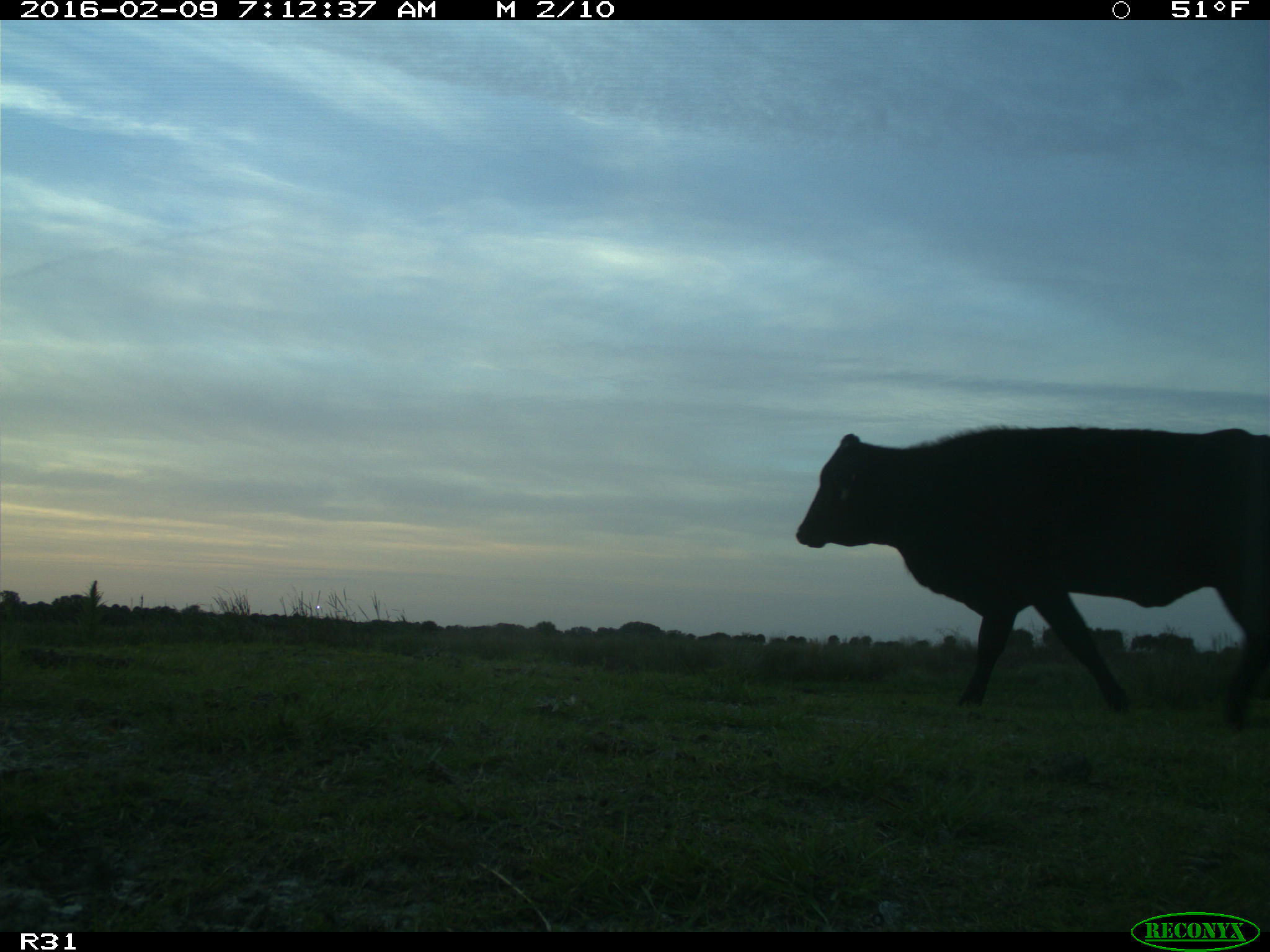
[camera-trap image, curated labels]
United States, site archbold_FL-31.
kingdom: Animalia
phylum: Chordata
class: Mammalia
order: Artiodactyla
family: Bovidae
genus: Bos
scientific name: Bos taurus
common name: domestic cow